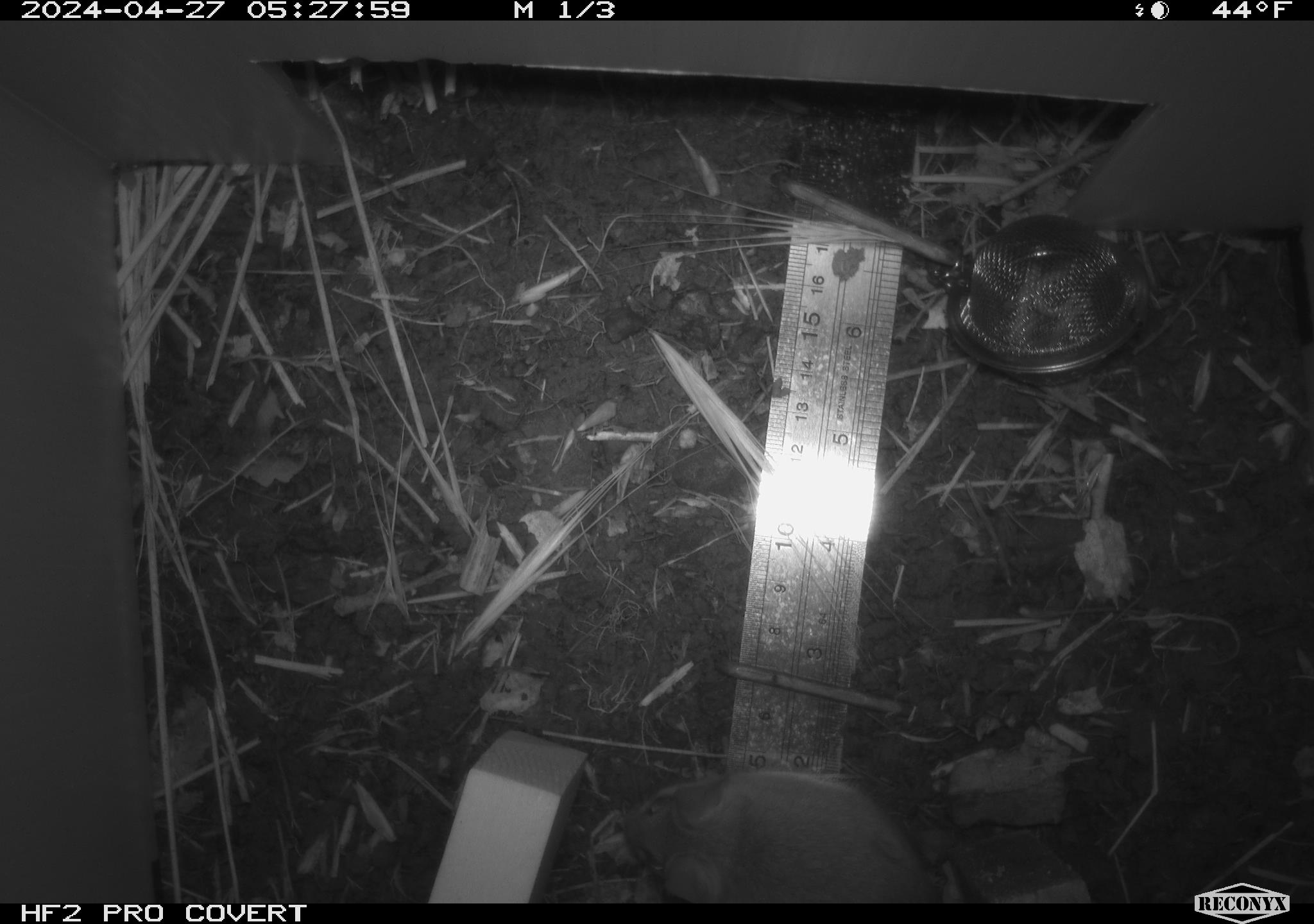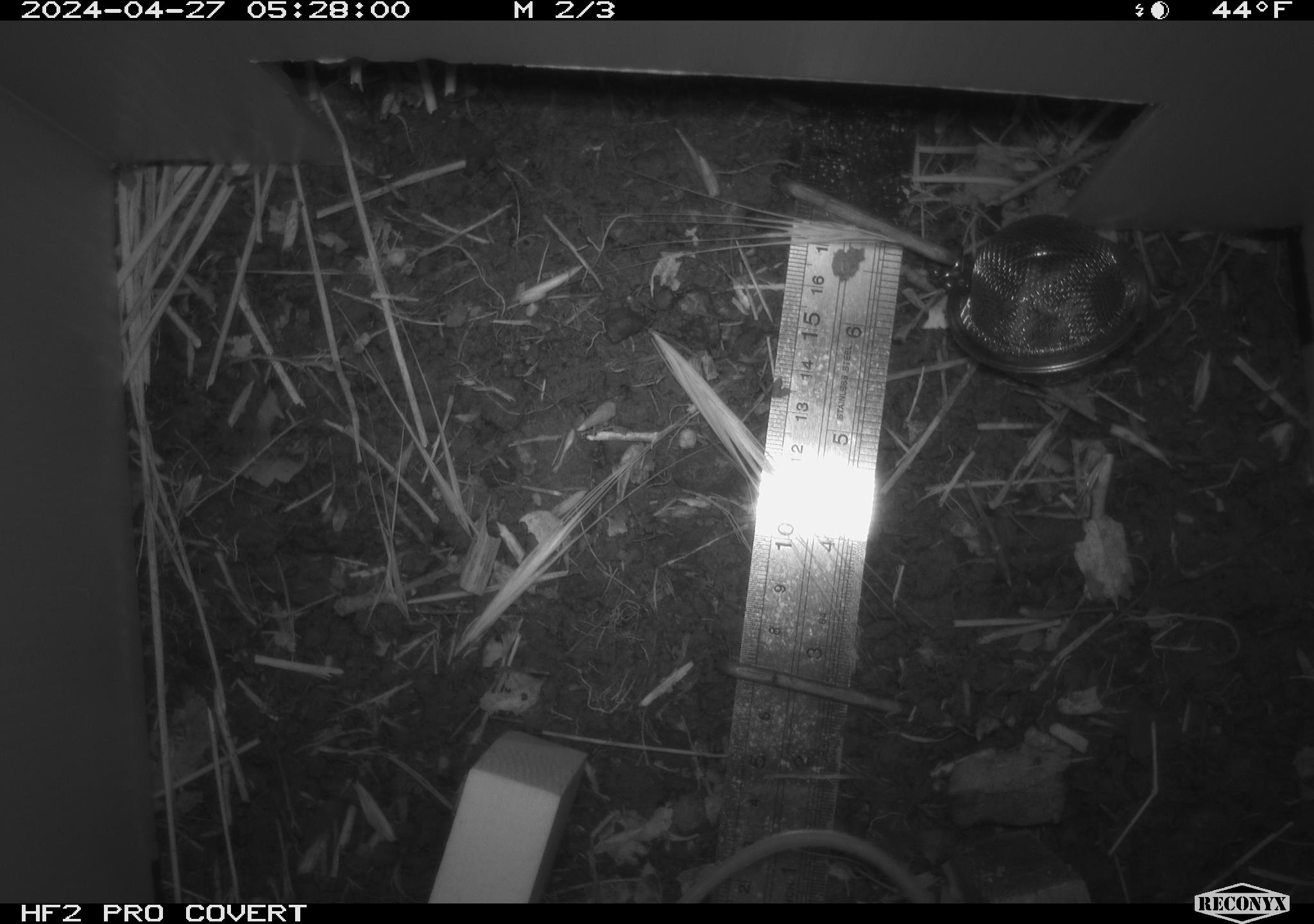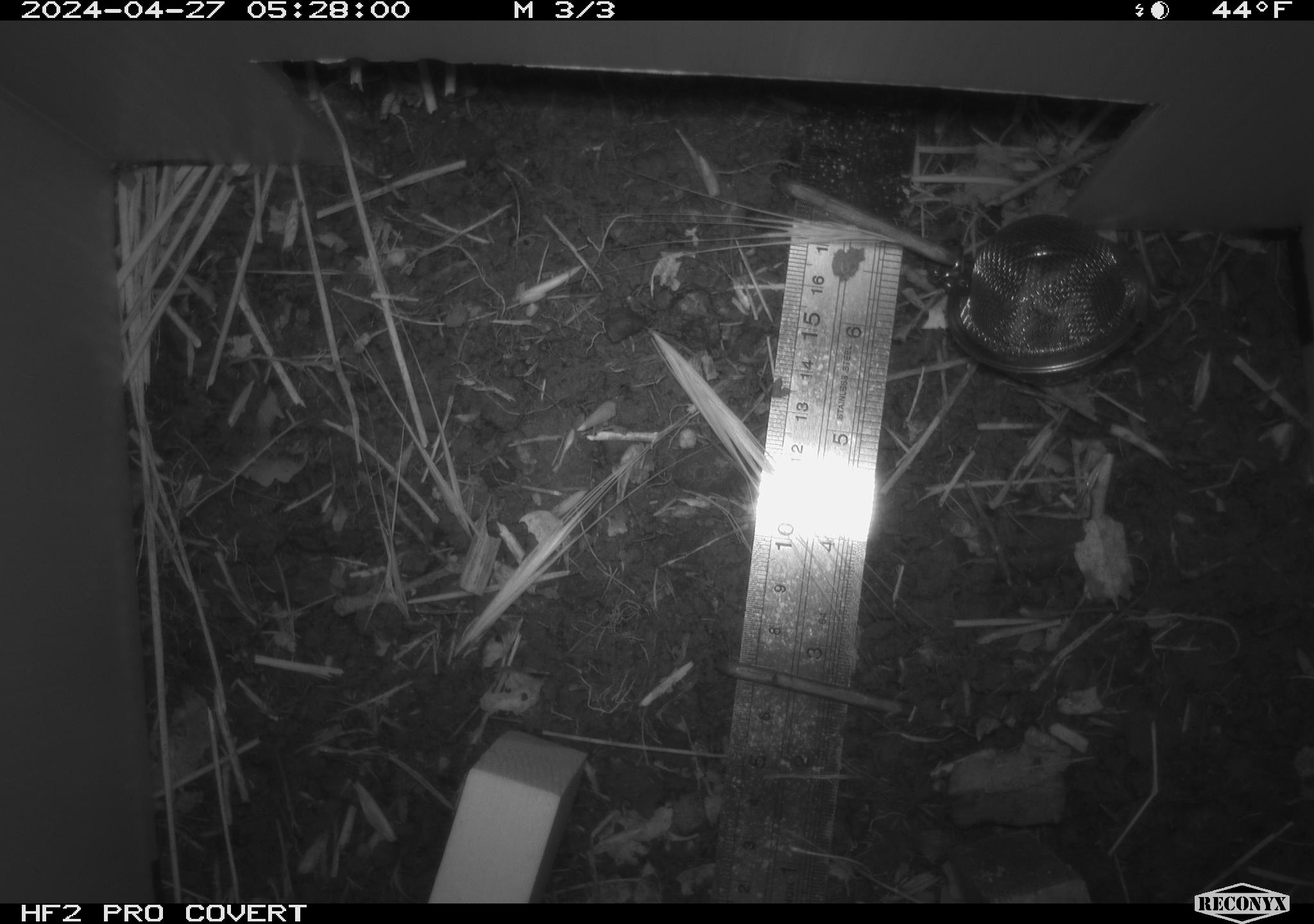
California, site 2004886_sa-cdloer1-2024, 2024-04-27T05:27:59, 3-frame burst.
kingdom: Animalia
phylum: Chordata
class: Mammalia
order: Rodentia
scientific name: Rodentia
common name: mouse species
Mouse species (Rodentia).